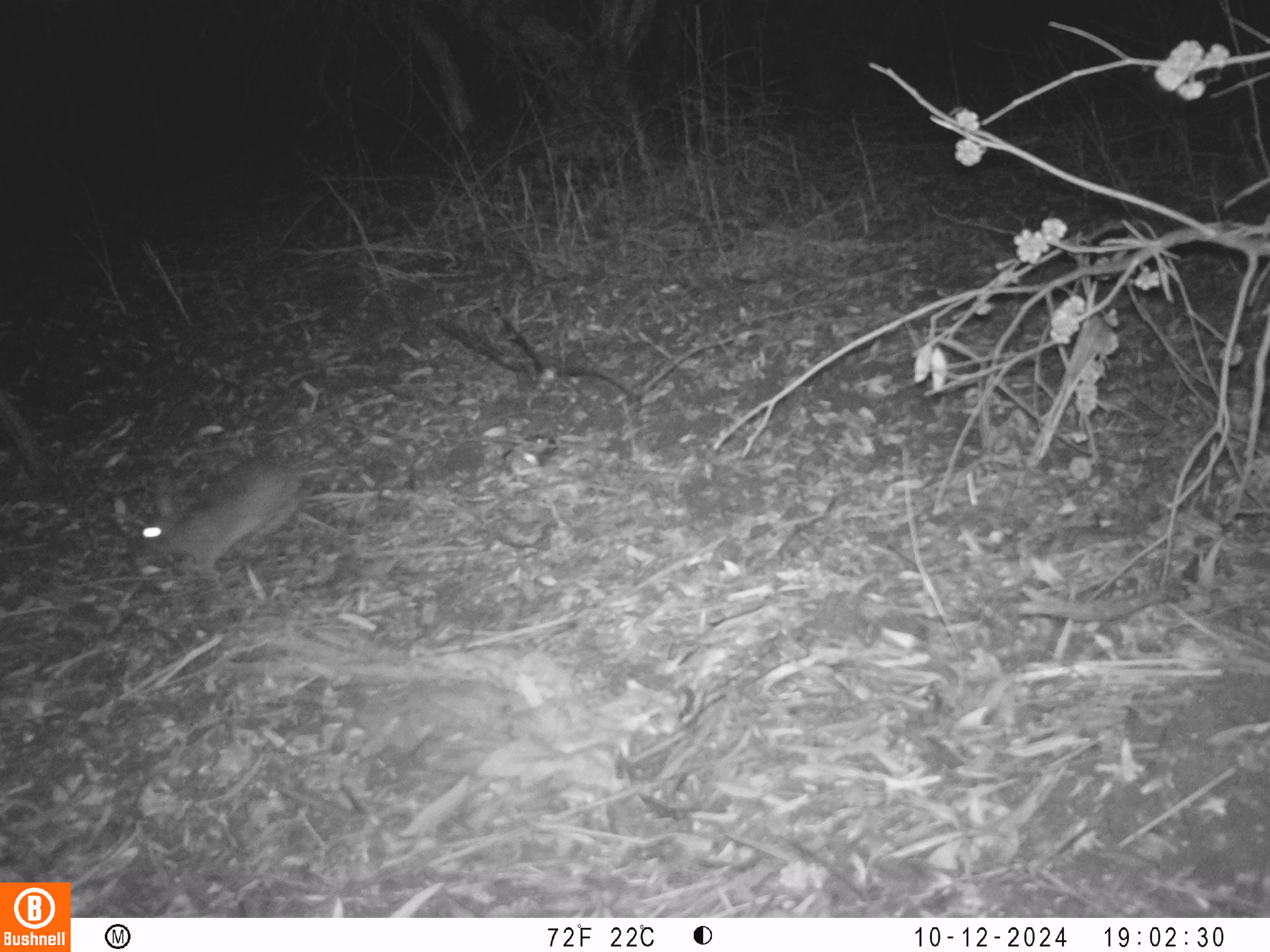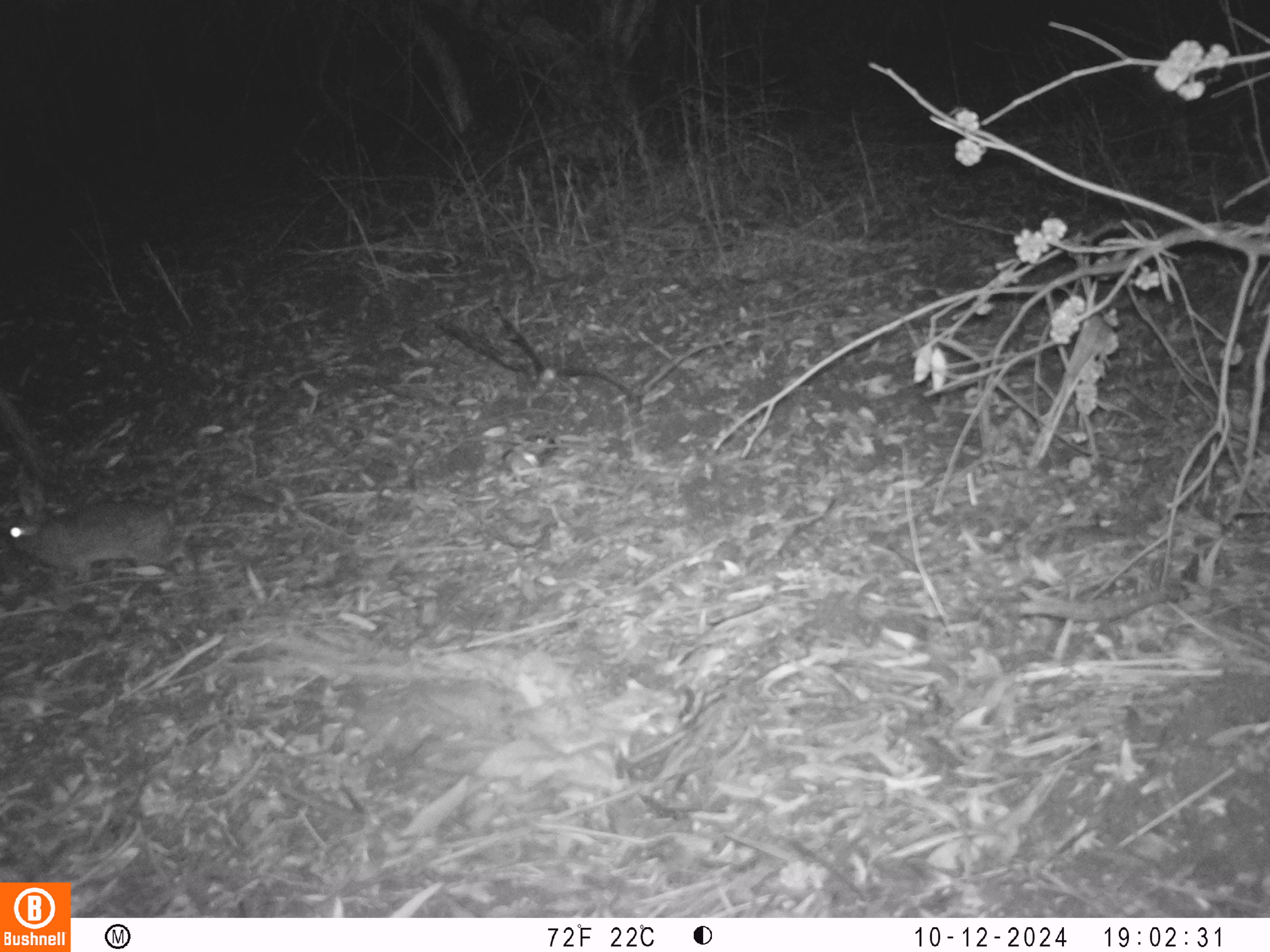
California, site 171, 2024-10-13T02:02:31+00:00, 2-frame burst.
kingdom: Animalia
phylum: Chordata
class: Mammalia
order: Lagomorpha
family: Leporidae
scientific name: Leporidae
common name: rabbit